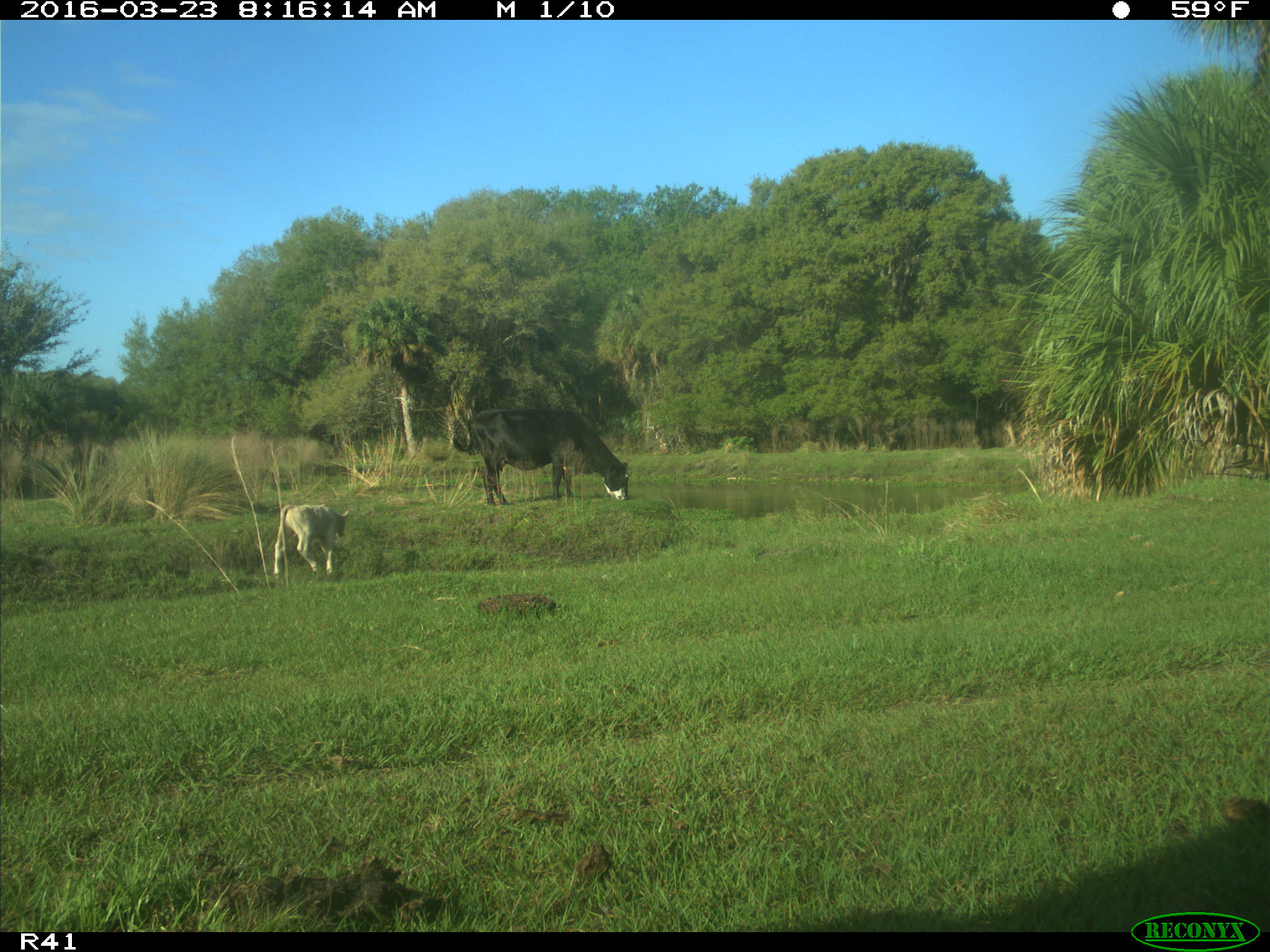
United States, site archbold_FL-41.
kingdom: Animalia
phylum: Chordata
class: Mammalia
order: Artiodactyla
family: Bovidae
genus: Bos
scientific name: Bos taurus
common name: domestic cow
Bos taurus (domestic cow).